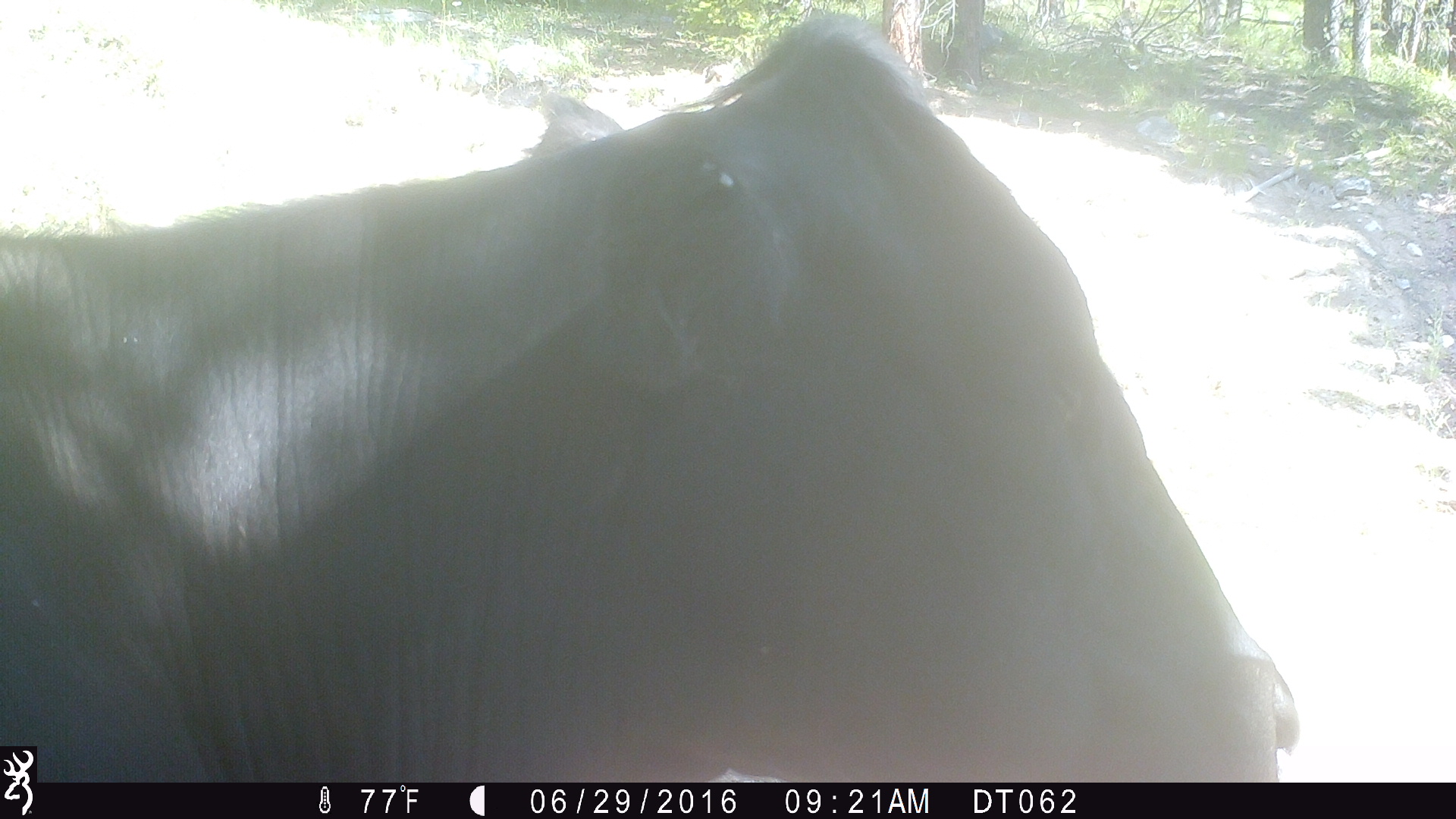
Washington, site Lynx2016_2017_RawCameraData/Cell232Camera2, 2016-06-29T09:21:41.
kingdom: Animalia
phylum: Chordata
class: Mammalia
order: Artiodactyla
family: Bovidae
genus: Bos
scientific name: Bos taurus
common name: domestic cattle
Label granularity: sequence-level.